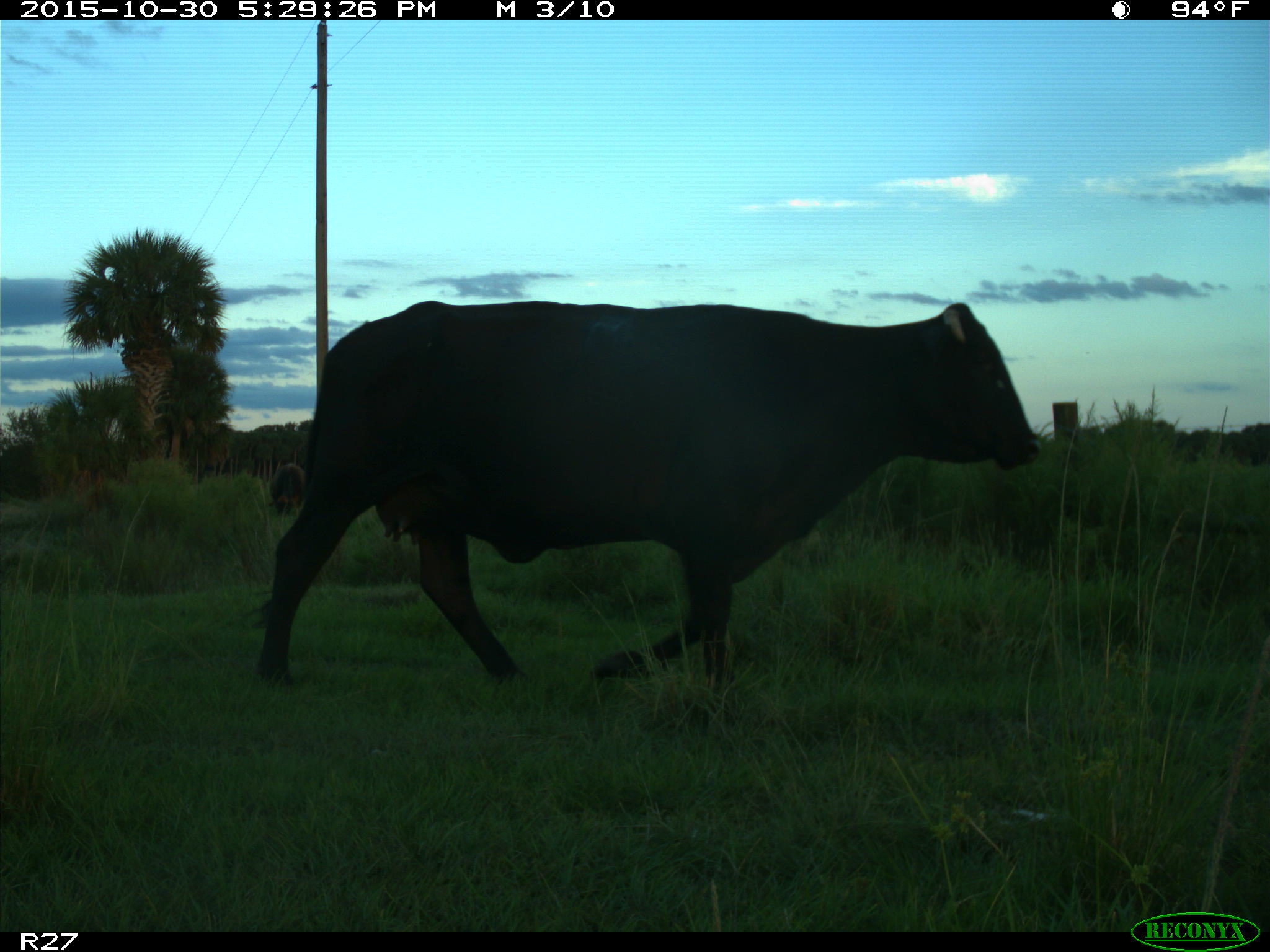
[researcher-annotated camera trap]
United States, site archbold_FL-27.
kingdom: Animalia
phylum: Chordata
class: Mammalia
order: Artiodactyla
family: Bovidae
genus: Bos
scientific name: Bos taurus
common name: domestic cow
Bos taurus (domestic cow).